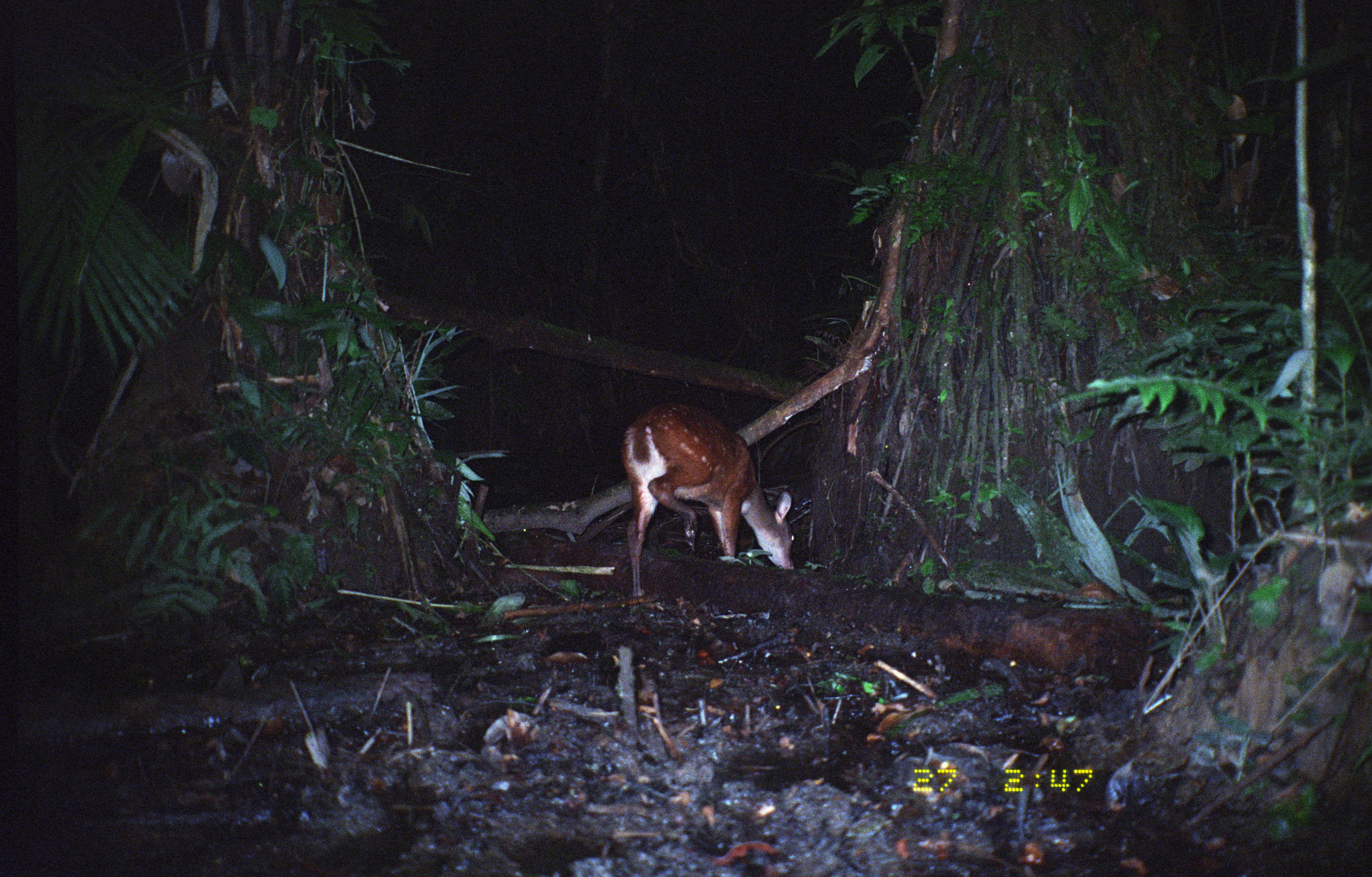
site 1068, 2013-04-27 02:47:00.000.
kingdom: Animalia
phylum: Chordata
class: Mammalia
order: Artiodactyla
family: Cervidae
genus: Mazama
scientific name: Mazama americana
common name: red brocket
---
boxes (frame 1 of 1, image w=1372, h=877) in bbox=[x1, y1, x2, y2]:
mazama americana: bbox=[622, 401, 795, 598]